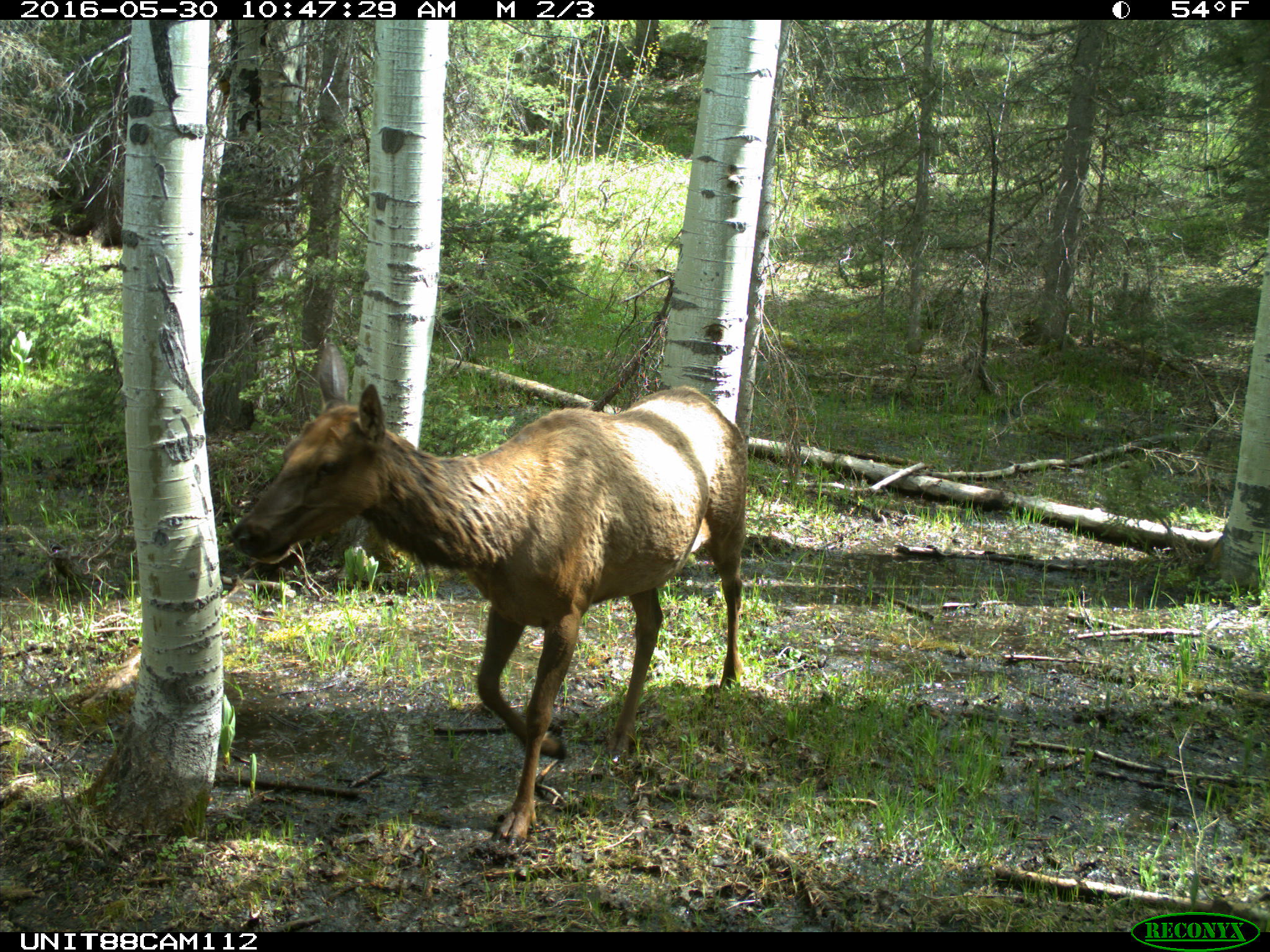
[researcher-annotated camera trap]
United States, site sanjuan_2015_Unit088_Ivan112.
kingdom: Animalia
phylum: Chordata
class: Mammalia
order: Artiodactyla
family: Cervidae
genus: Cervus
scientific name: Cervus elaphus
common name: red deer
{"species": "Cervus elaphus (red deer)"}